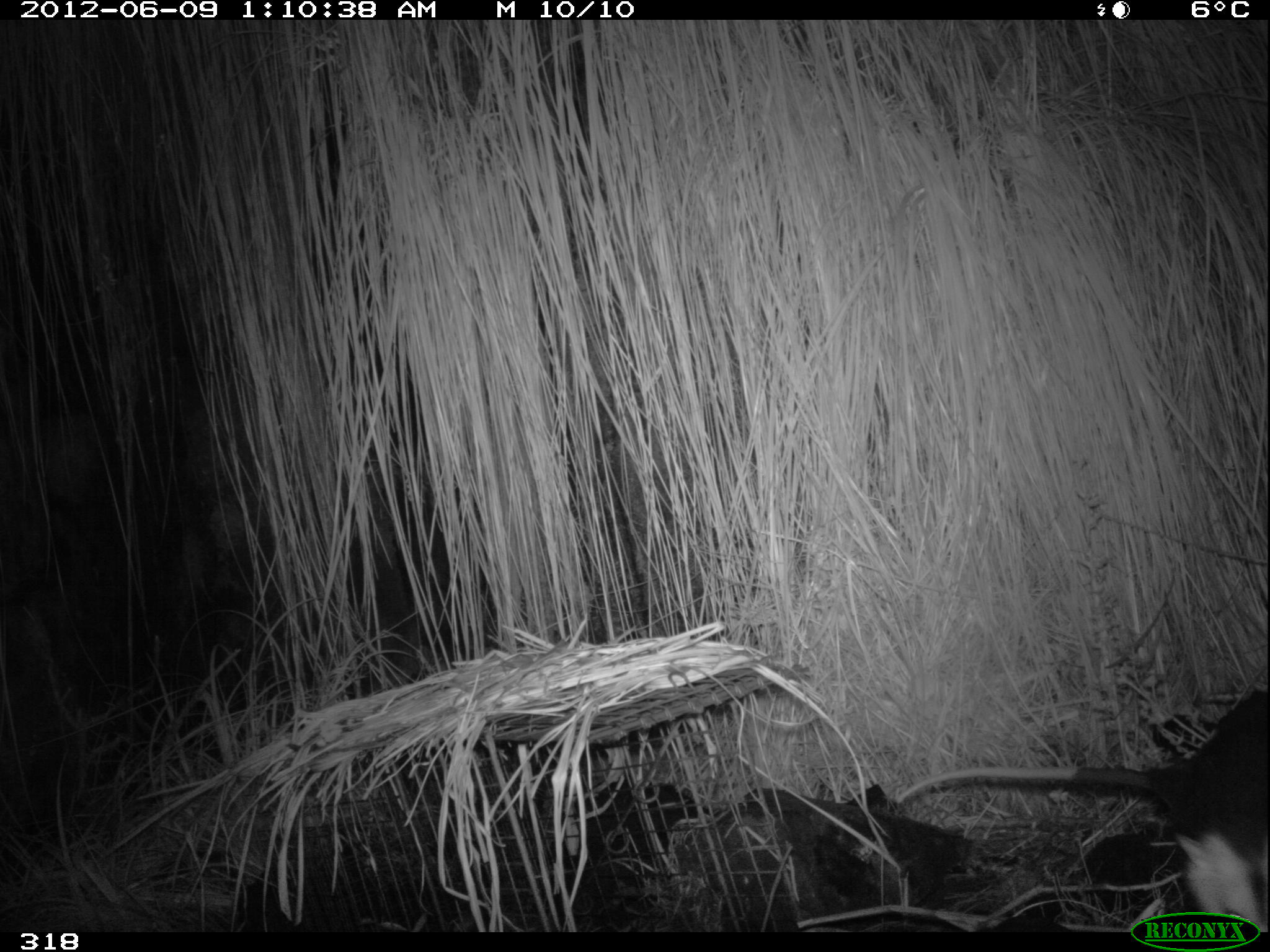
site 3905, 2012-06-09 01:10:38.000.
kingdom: Animalia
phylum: Chordata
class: Mammalia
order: Didelphimorphia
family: Didelphidae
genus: Didelphis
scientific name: Didelphis pernigra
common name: andean white-eared opossum